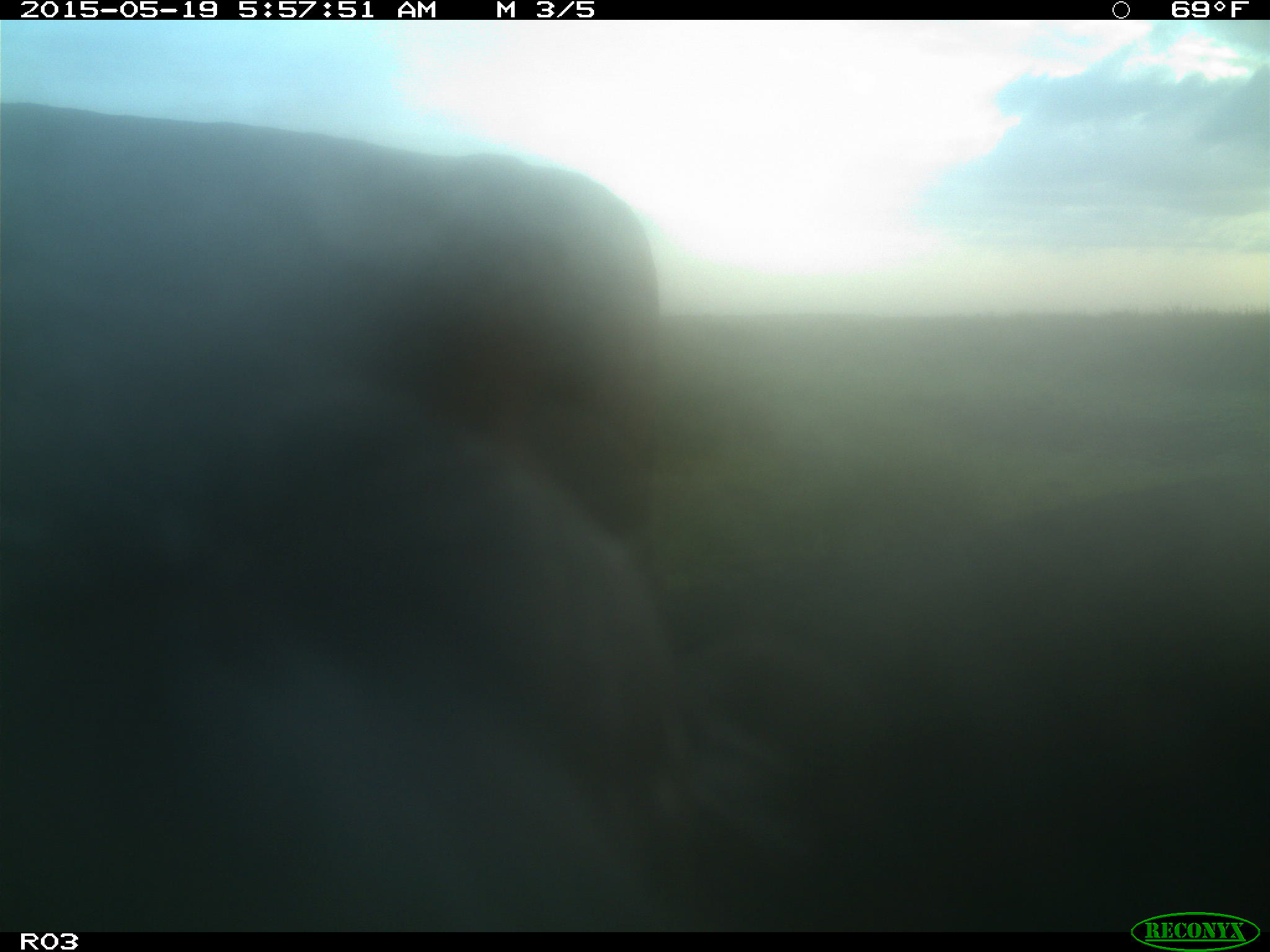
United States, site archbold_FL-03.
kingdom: Animalia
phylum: Chordata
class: Mammalia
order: Artiodactyla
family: Bovidae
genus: Bos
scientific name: Bos taurus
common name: domestic cow